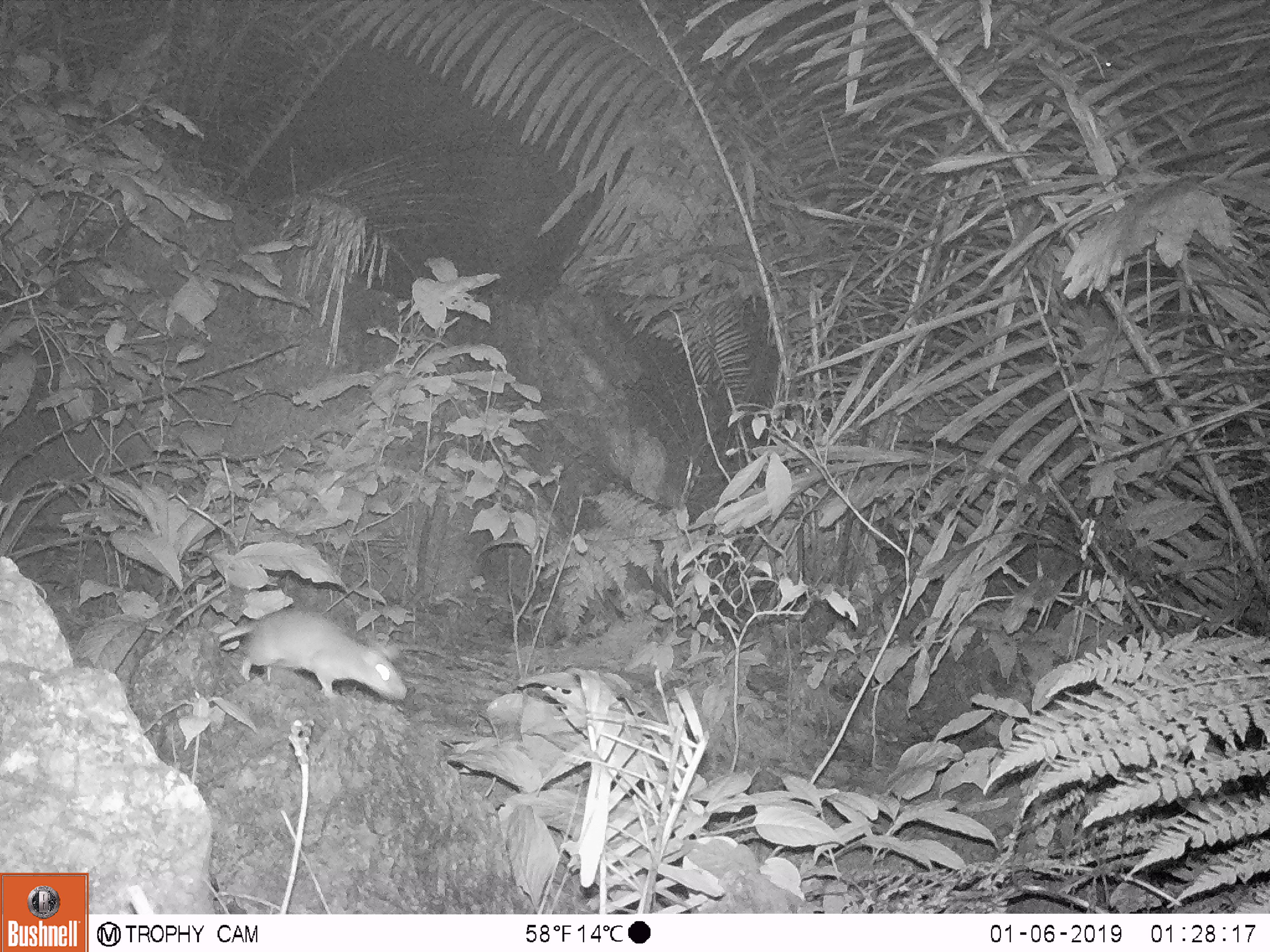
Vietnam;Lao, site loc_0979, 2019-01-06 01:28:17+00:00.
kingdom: Animalia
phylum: Chordata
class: Mammalia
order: Rodentia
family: Muridae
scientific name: Muridae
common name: old-world mice and rats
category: unidentified murid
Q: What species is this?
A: Unidentified murid (old-world mice and rats) (Muridae).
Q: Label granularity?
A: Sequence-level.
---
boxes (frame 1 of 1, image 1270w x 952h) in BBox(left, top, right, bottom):
unidentified murid: BBox(218, 605, 408, 703)